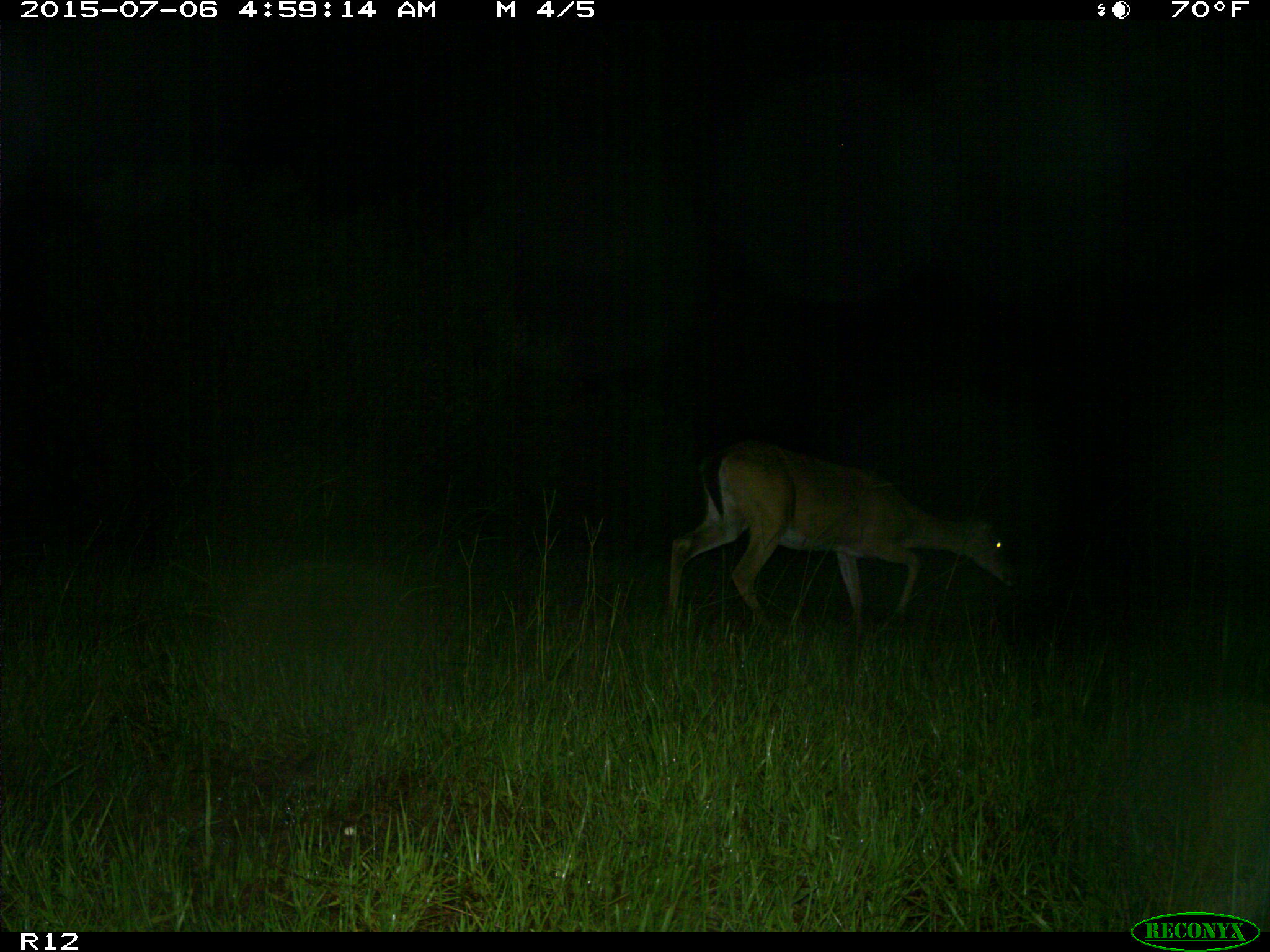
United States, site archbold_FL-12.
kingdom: Animalia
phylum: Chordata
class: Mammalia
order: Artiodactyla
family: Cervidae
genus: Odocoileus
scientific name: Odocoileus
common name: deer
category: unidentified deer